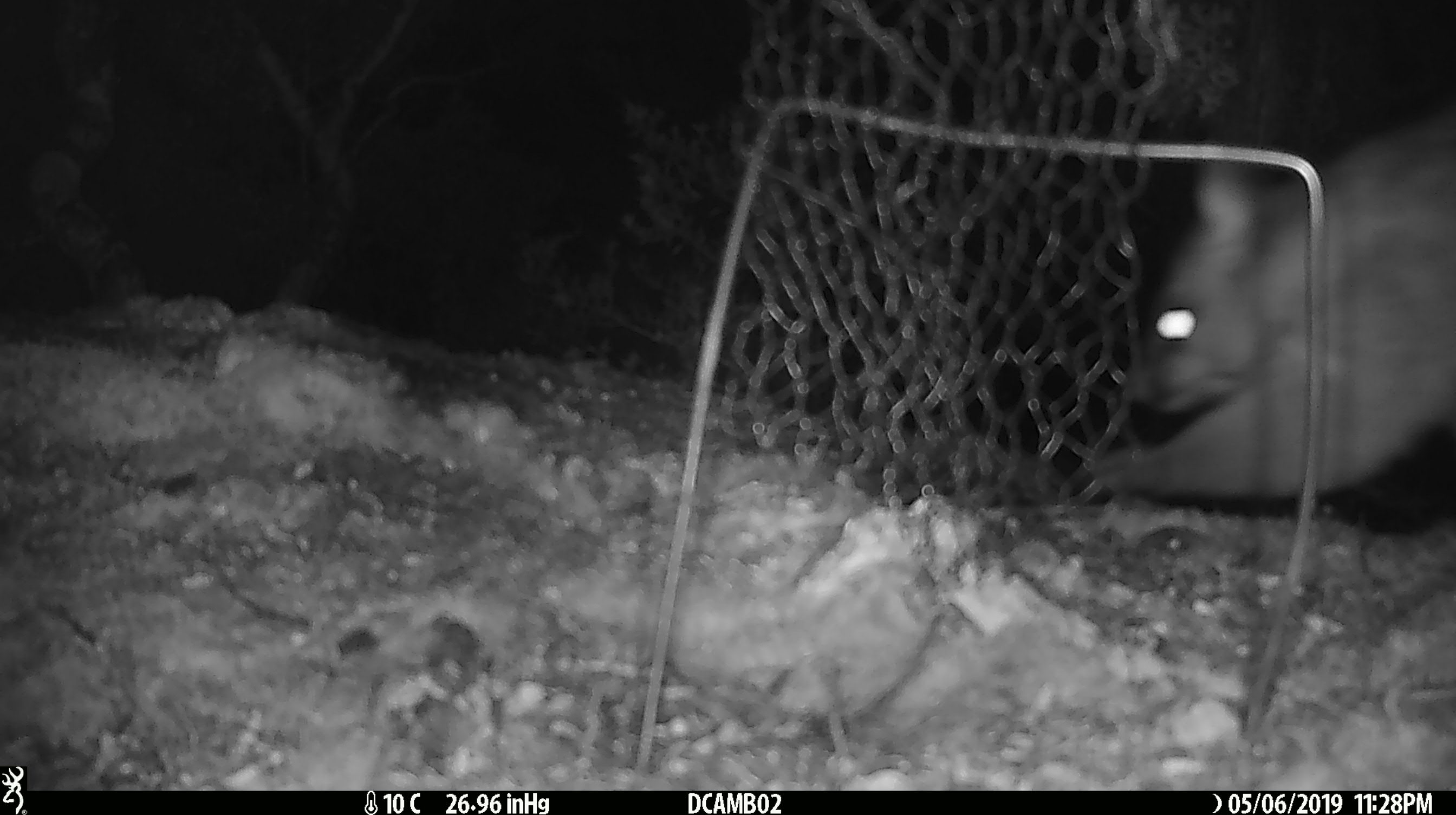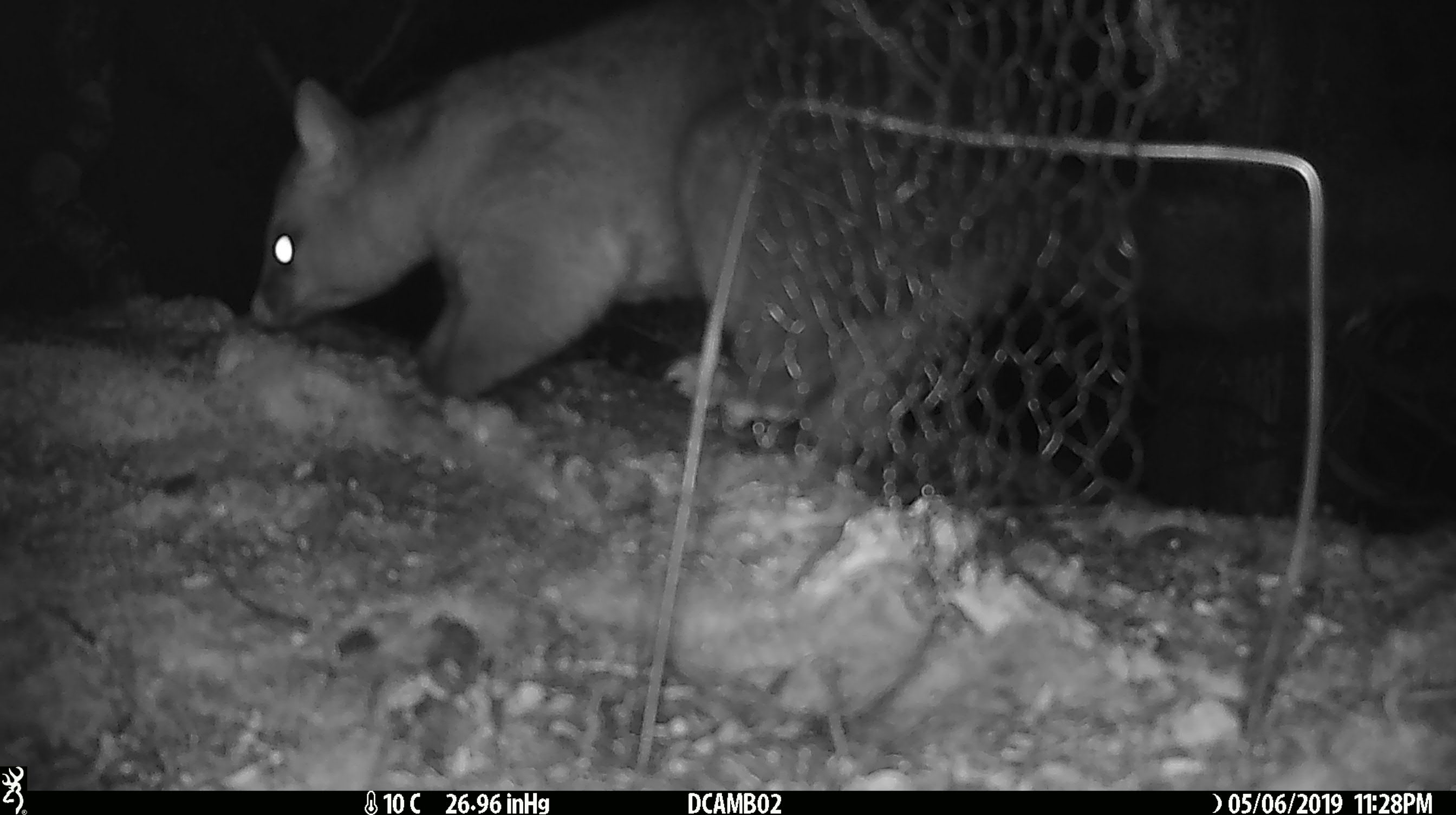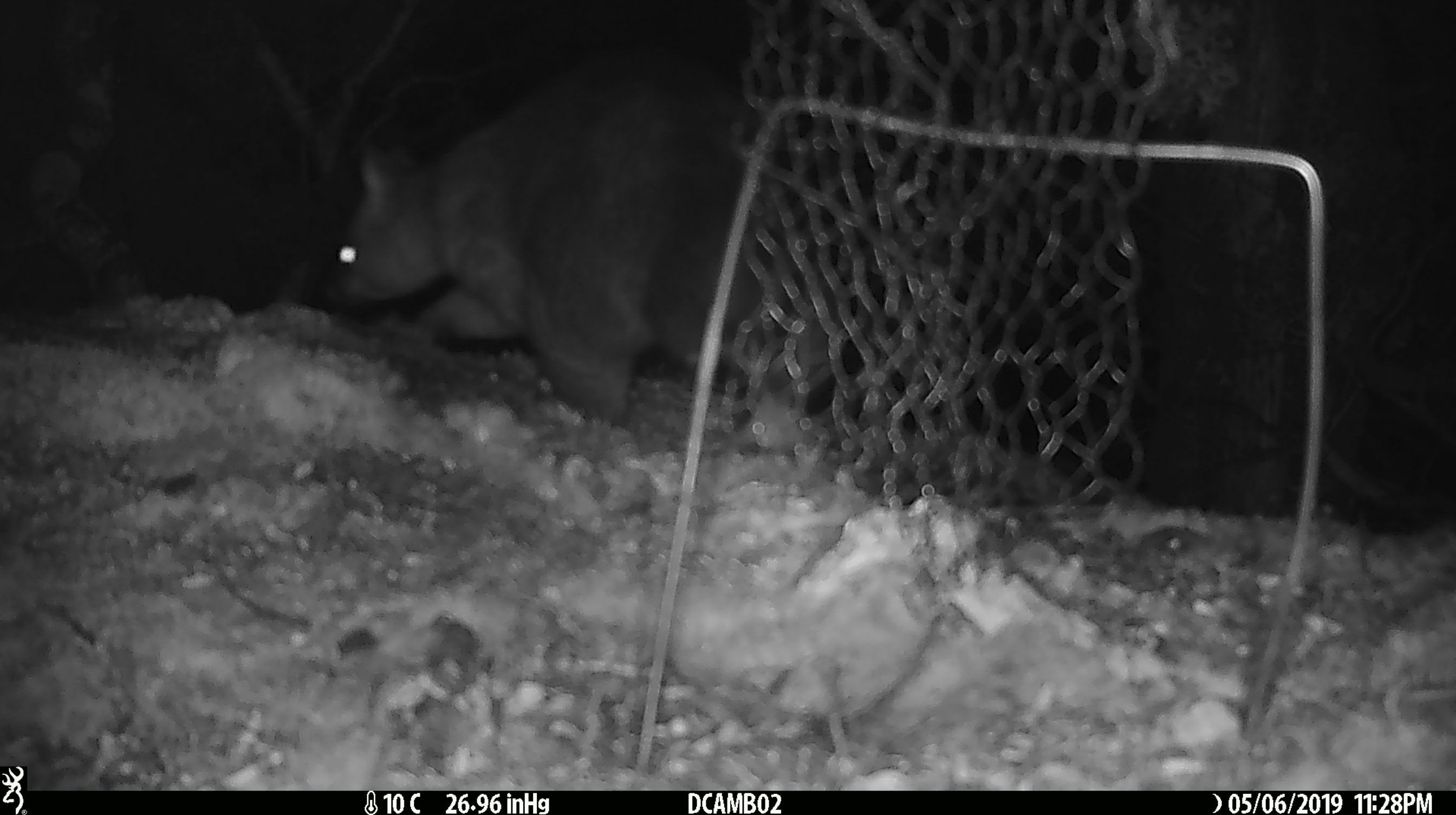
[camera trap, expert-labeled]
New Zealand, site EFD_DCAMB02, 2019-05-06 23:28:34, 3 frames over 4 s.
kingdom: Animalia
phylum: Chordata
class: Mammalia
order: Diprotodontia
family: Phalangeridae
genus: Trichosurus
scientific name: Trichosurus vulpecula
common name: common brushtail possum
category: possum